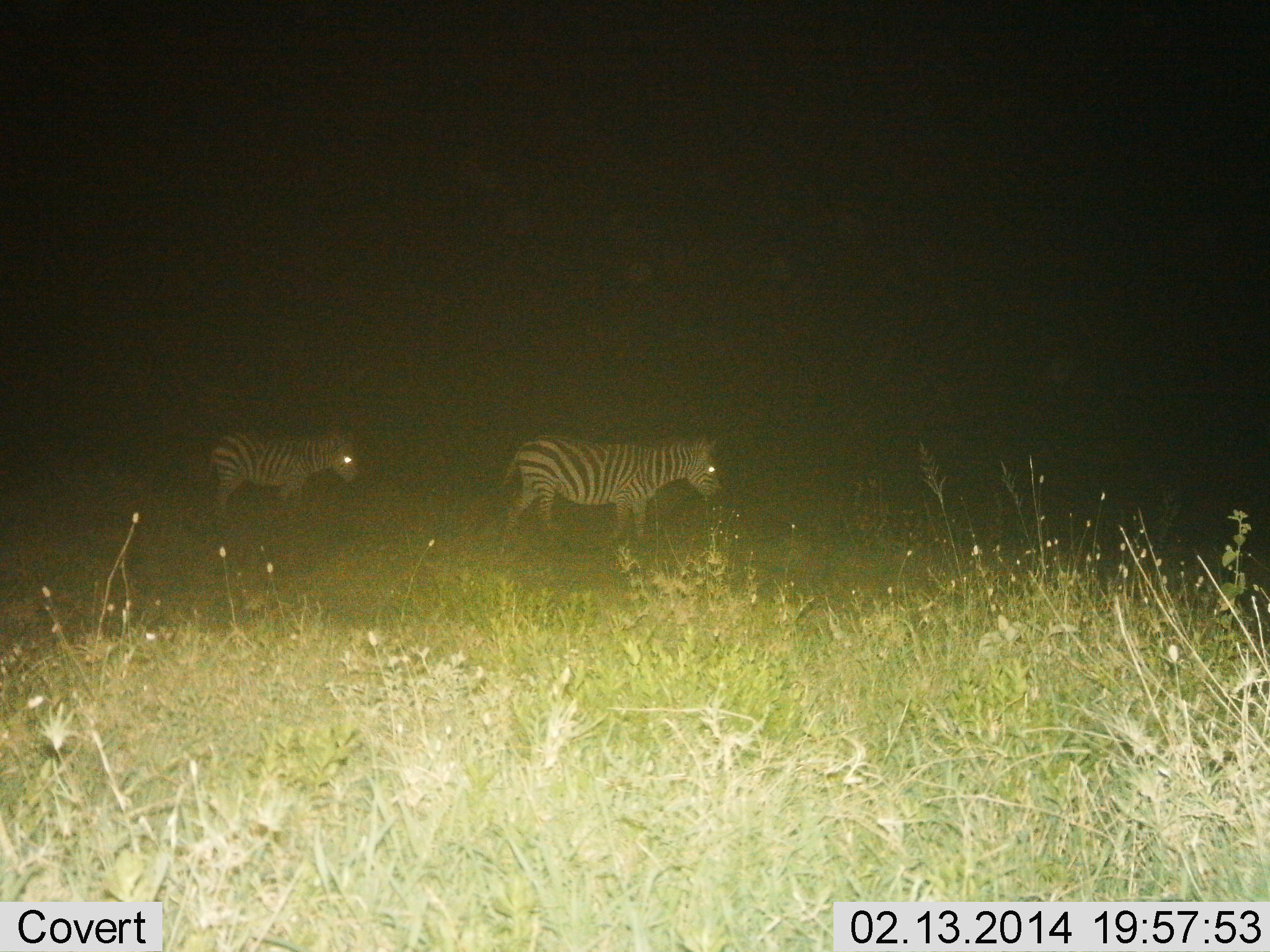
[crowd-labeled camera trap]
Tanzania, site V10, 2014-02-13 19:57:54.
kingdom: Animalia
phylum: Chordata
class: Mammalia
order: Perissodactyla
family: Equidae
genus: Equus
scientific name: Equus quagga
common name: plains zebra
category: zebra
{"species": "zebra (plains zebra) (Equus quagga)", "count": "2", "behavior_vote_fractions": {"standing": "30%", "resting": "0%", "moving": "80%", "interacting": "0%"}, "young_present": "0%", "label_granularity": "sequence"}